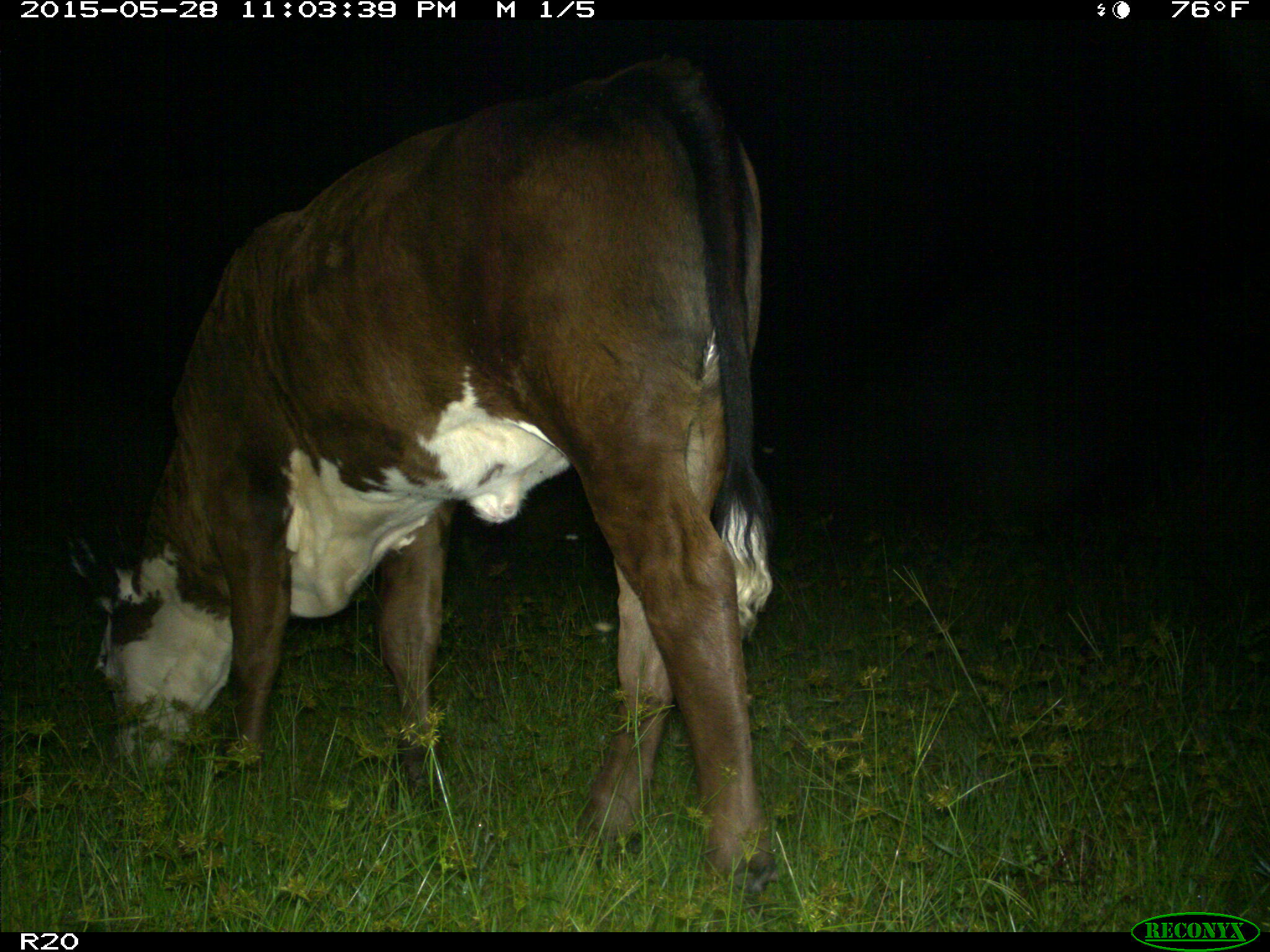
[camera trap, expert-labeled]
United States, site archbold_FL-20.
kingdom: Animalia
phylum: Chordata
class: Mammalia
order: Artiodactyla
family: Bovidae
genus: Bos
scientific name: Bos taurus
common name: domestic cow